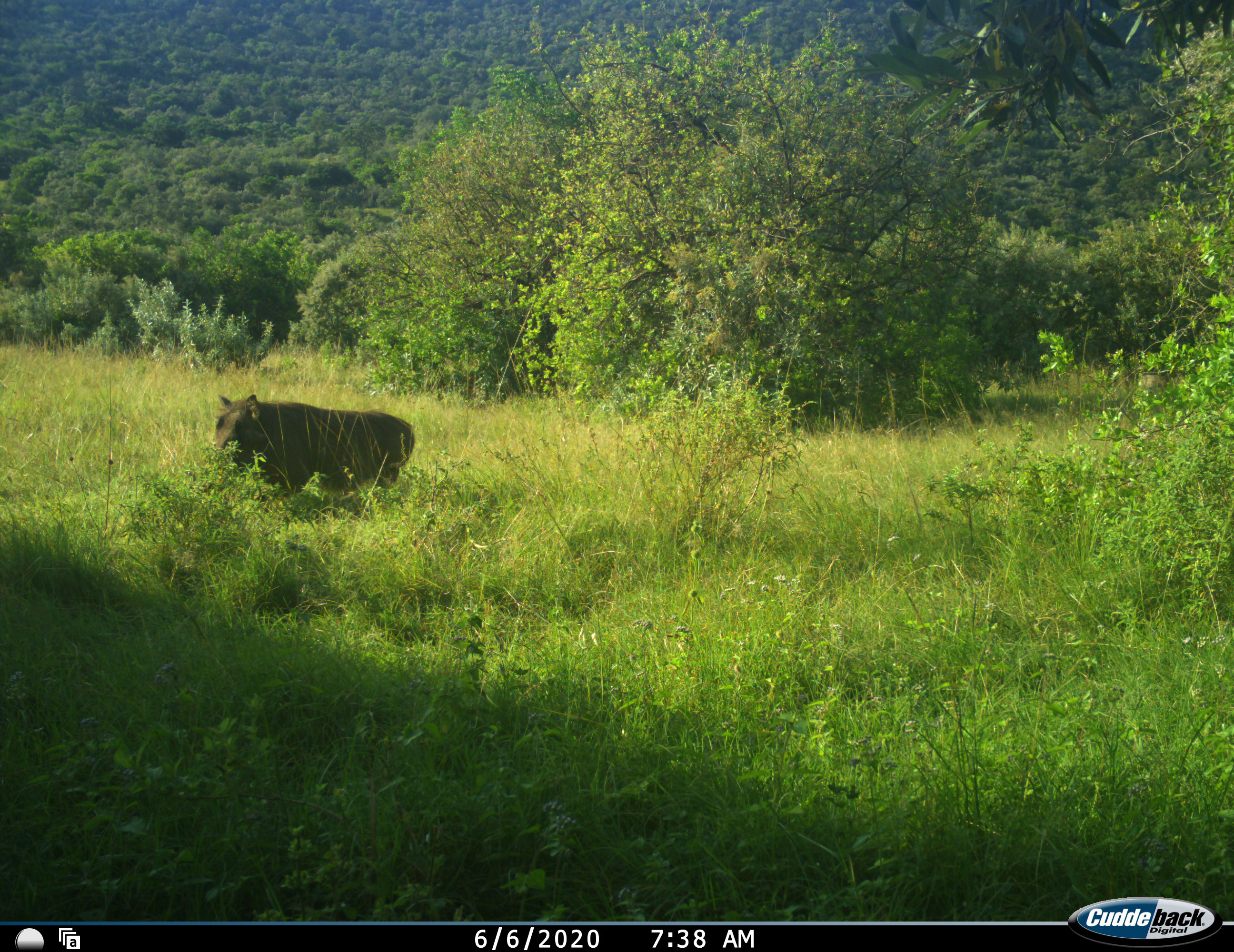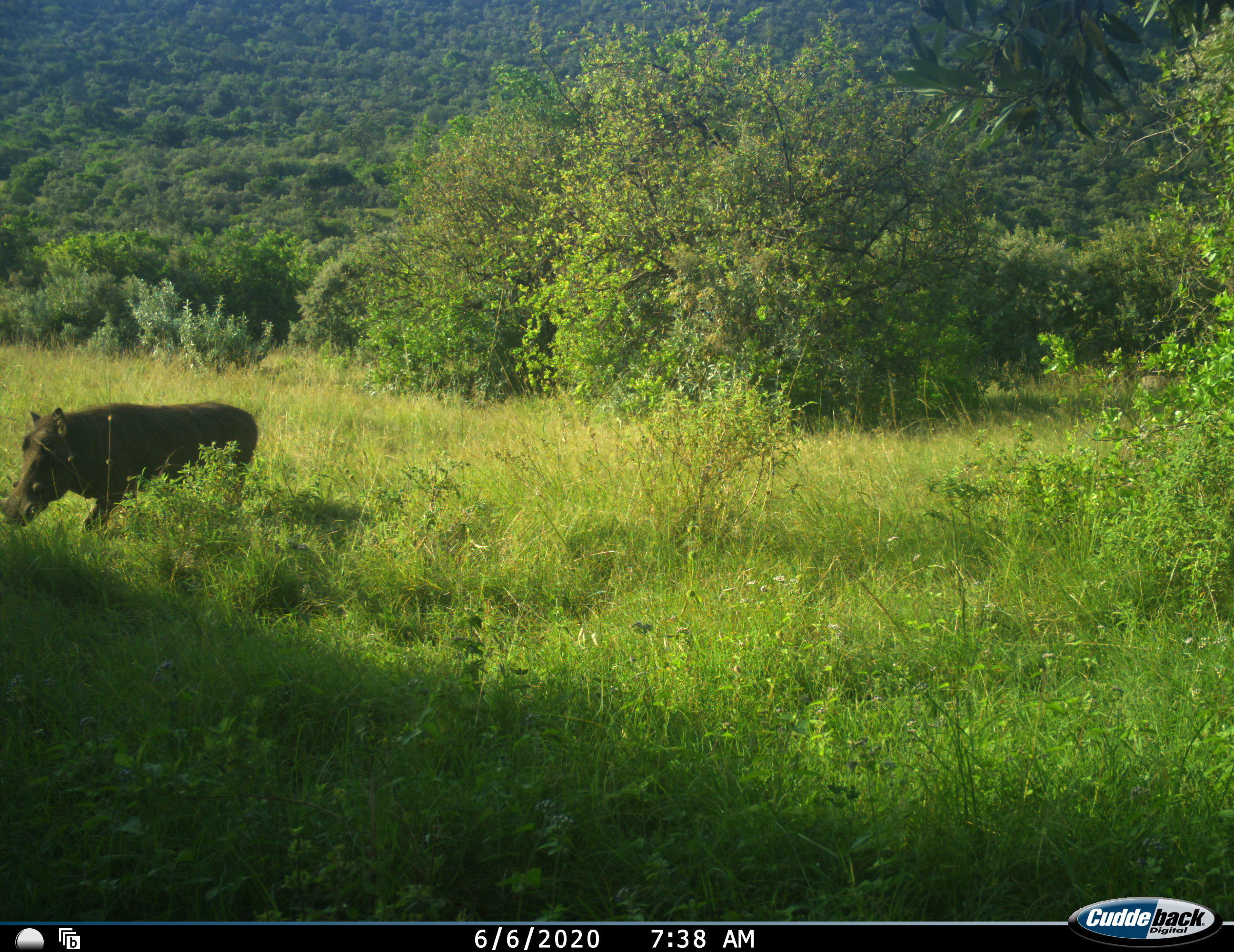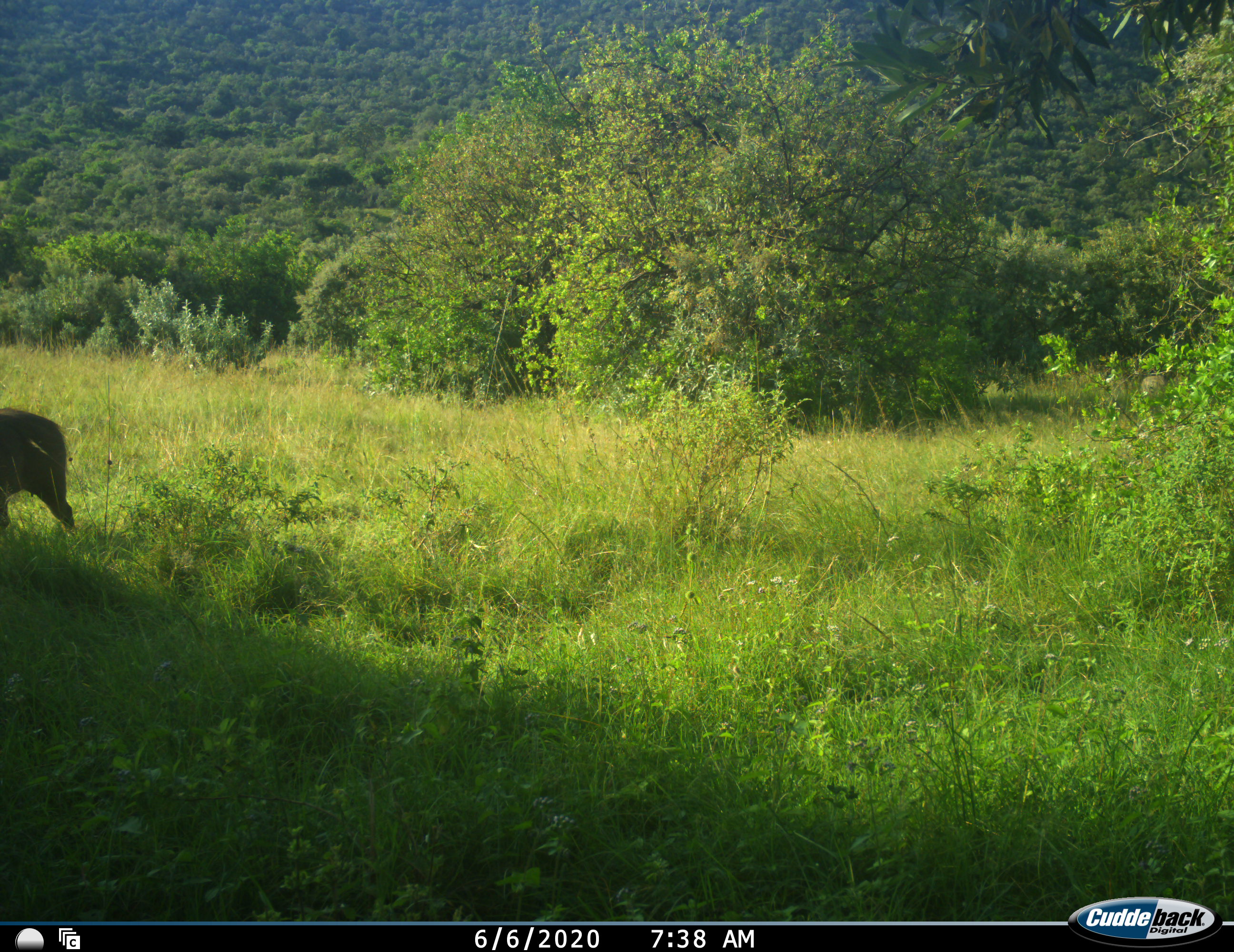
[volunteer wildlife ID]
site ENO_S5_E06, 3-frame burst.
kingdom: Animalia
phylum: Chordata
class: Mammalia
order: Artiodactyla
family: Suidae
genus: Phacochoerus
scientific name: Phacochoerus africanus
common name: warthog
Warthog (Phacochoerus africanus), count 1. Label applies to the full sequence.